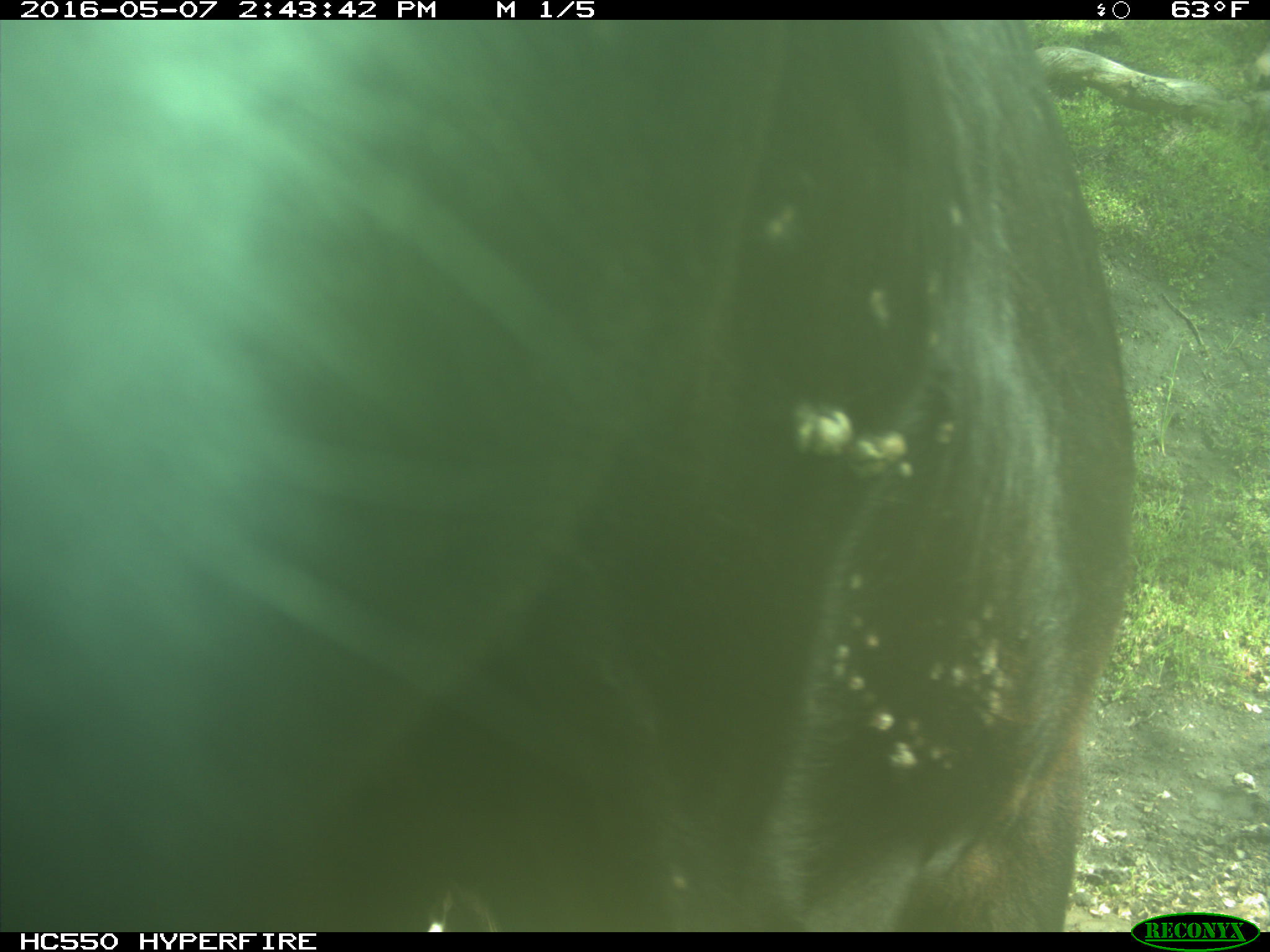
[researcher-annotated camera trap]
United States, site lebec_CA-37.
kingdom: Animalia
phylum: Chordata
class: Mammalia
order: Artiodactyla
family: Bovidae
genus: Bos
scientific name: Bos taurus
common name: domestic cow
Bos taurus (domestic cow).